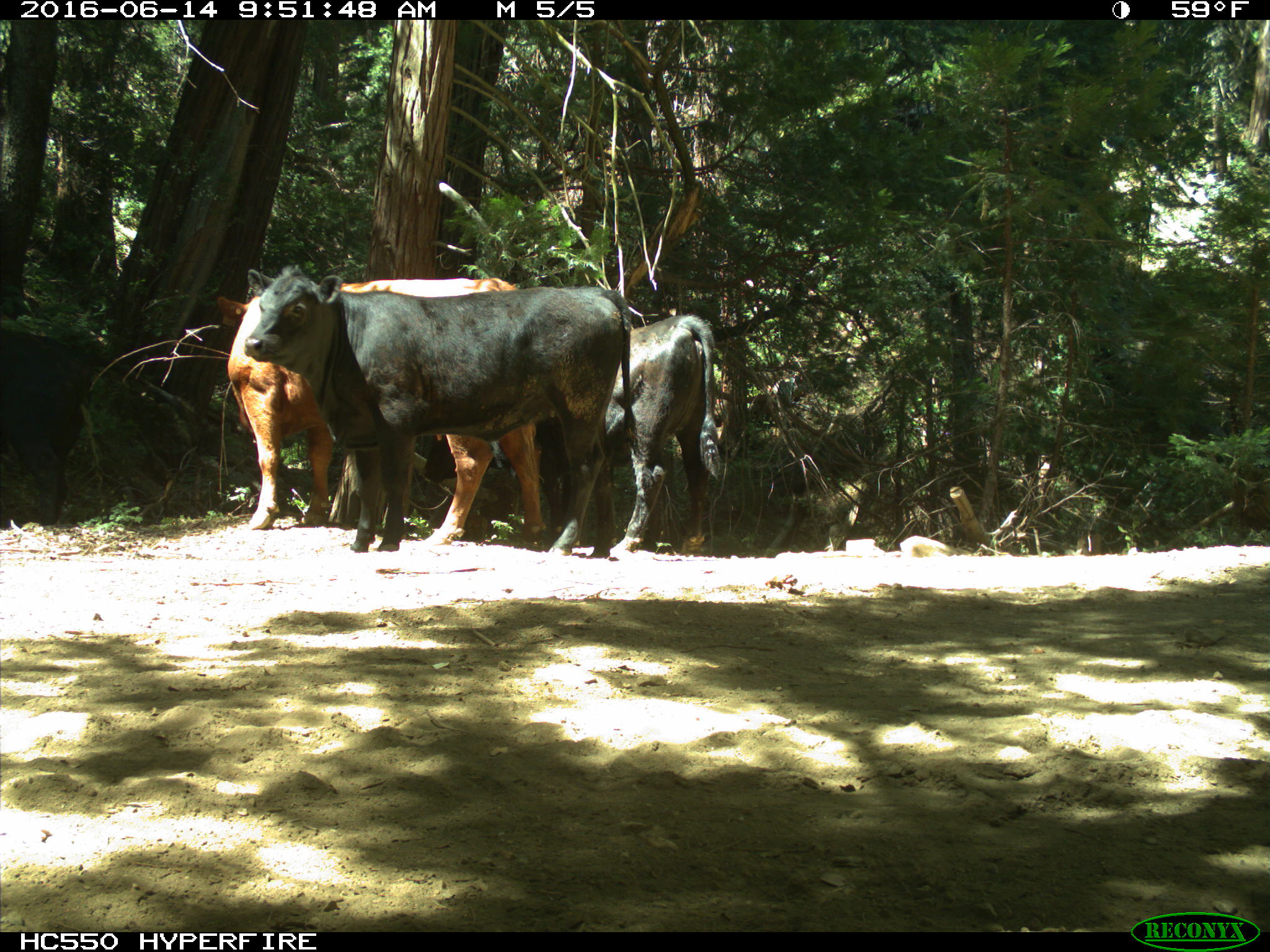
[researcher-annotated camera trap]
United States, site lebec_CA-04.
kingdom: Animalia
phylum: Chordata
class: Mammalia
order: Artiodactyla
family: Bovidae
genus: Bos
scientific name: Bos taurus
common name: domestic cow